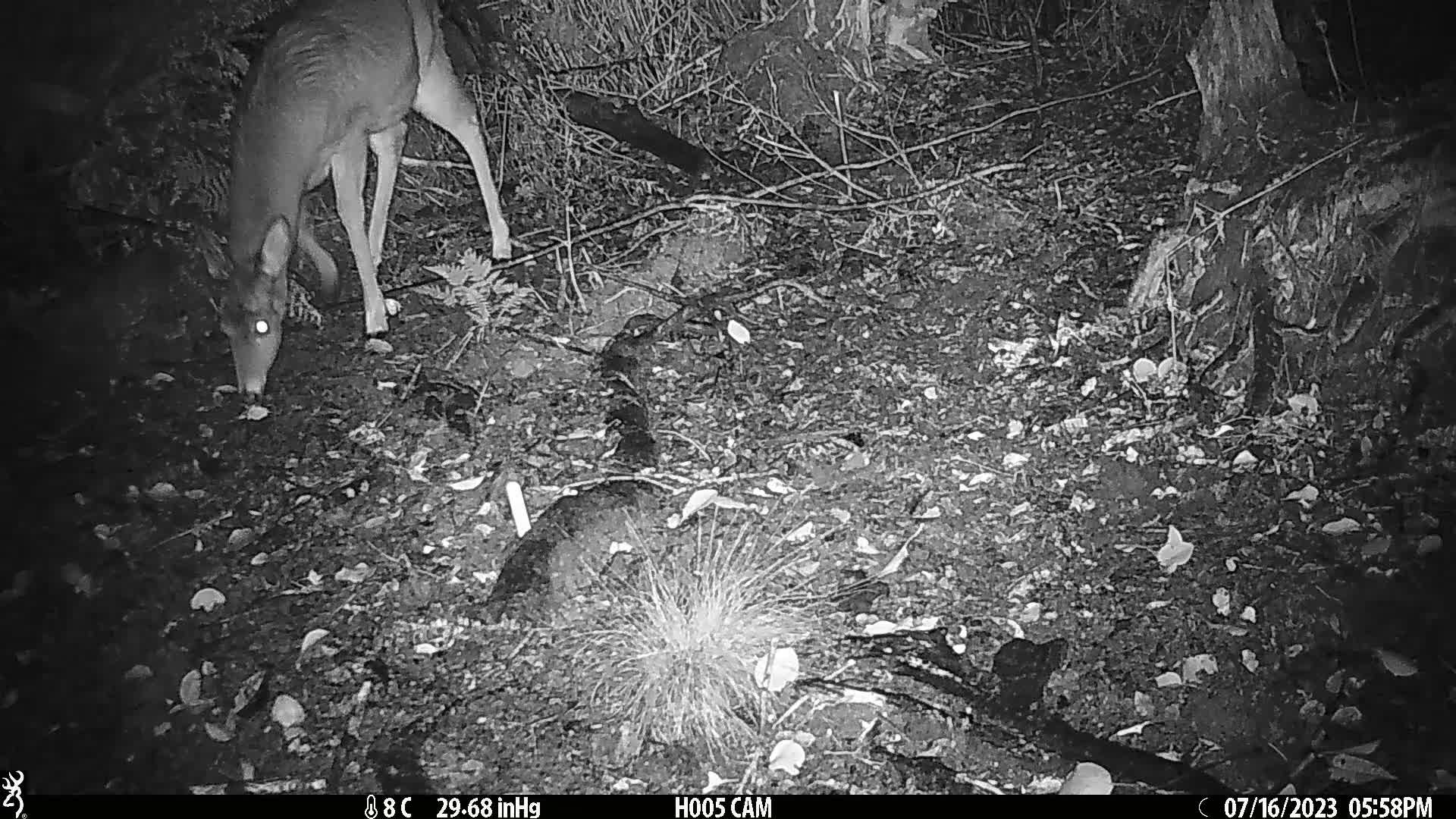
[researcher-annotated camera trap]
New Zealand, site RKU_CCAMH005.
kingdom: Animalia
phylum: Chordata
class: Mammalia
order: Artiodactyla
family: Cervidae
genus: Odocoileus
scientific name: Odocoileus virginianus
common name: white-tailed deer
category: white tailed deer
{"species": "white tailed deer (white-tailed deer) (Odocoileus virginianus)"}